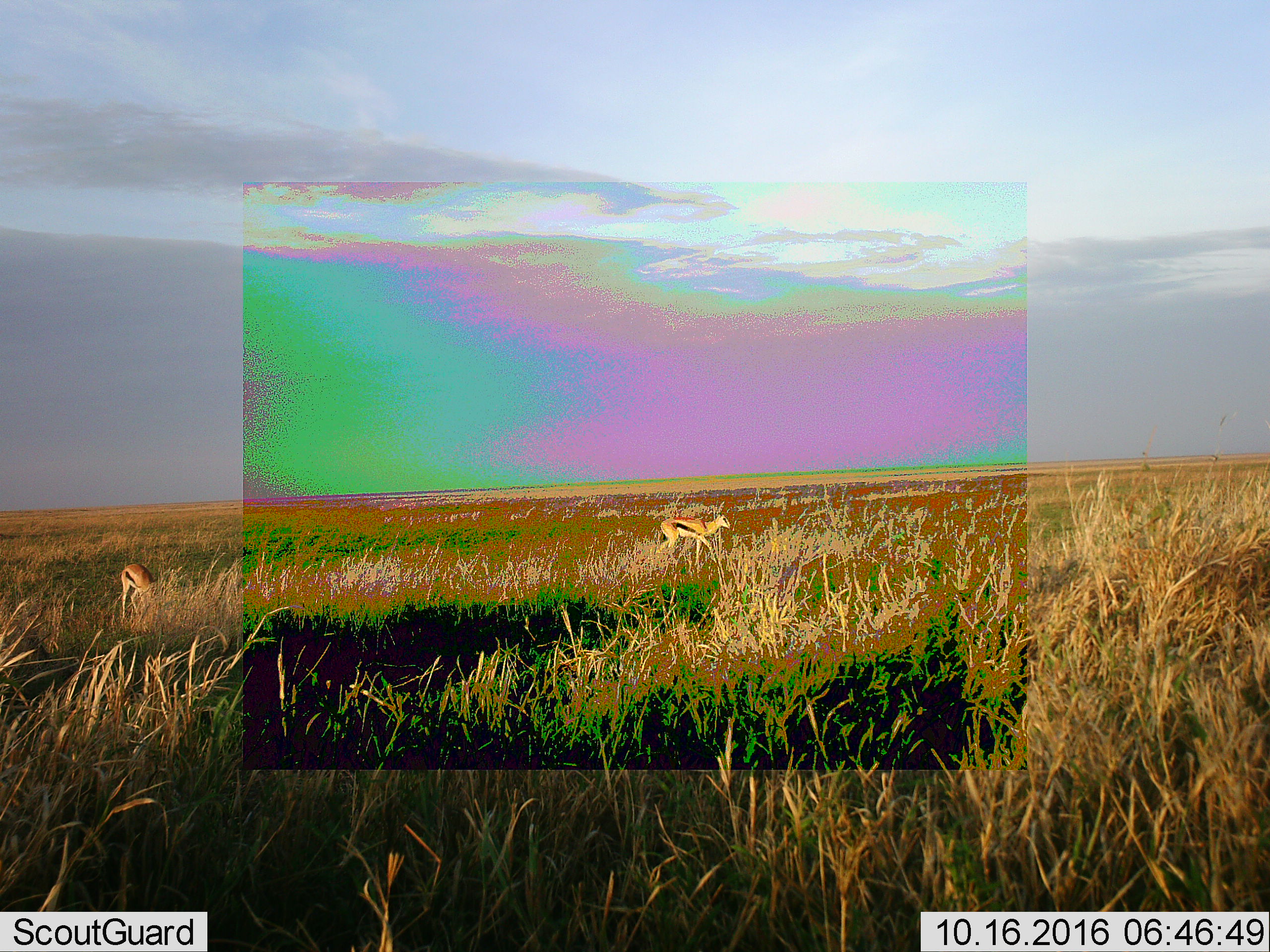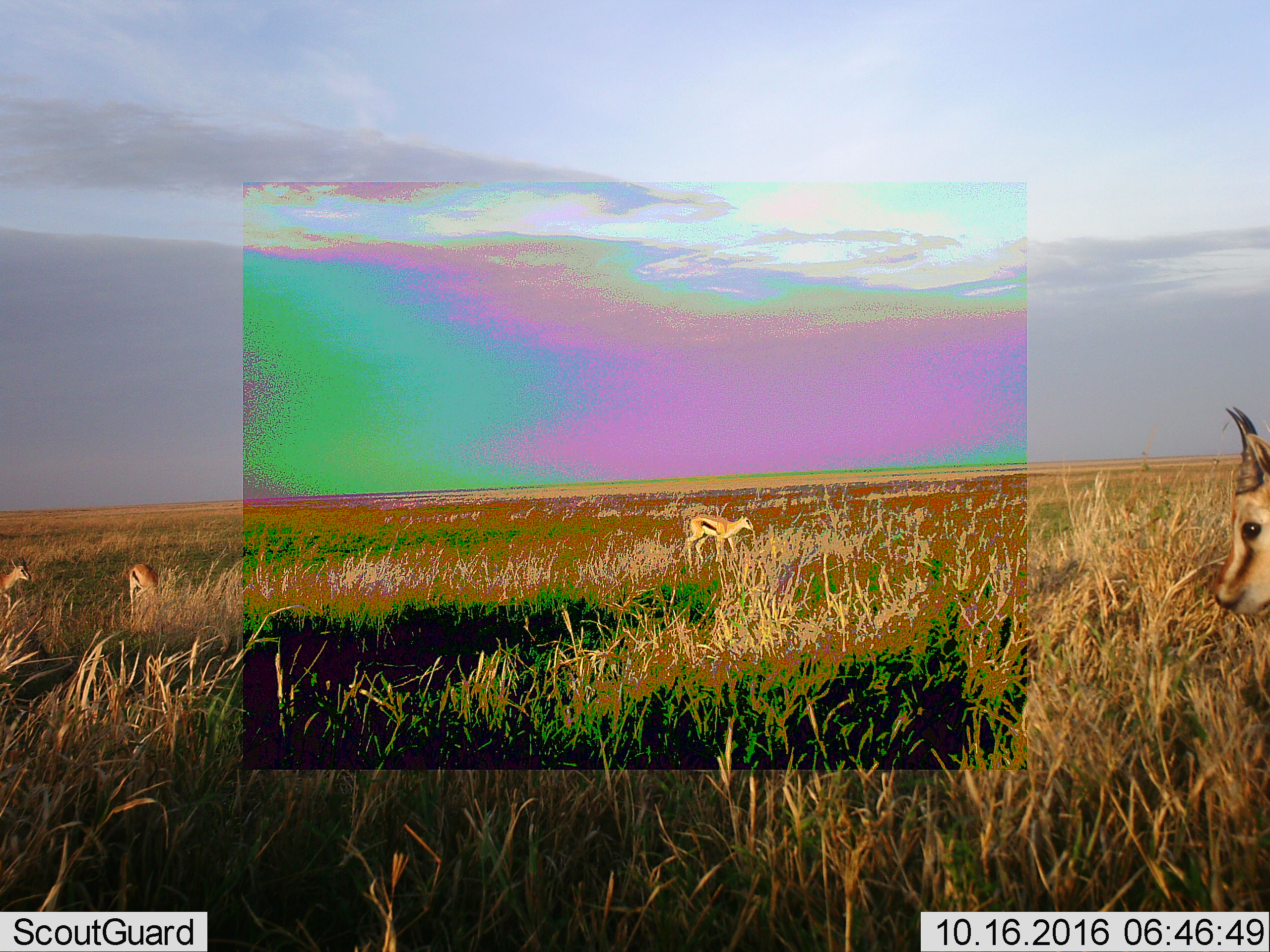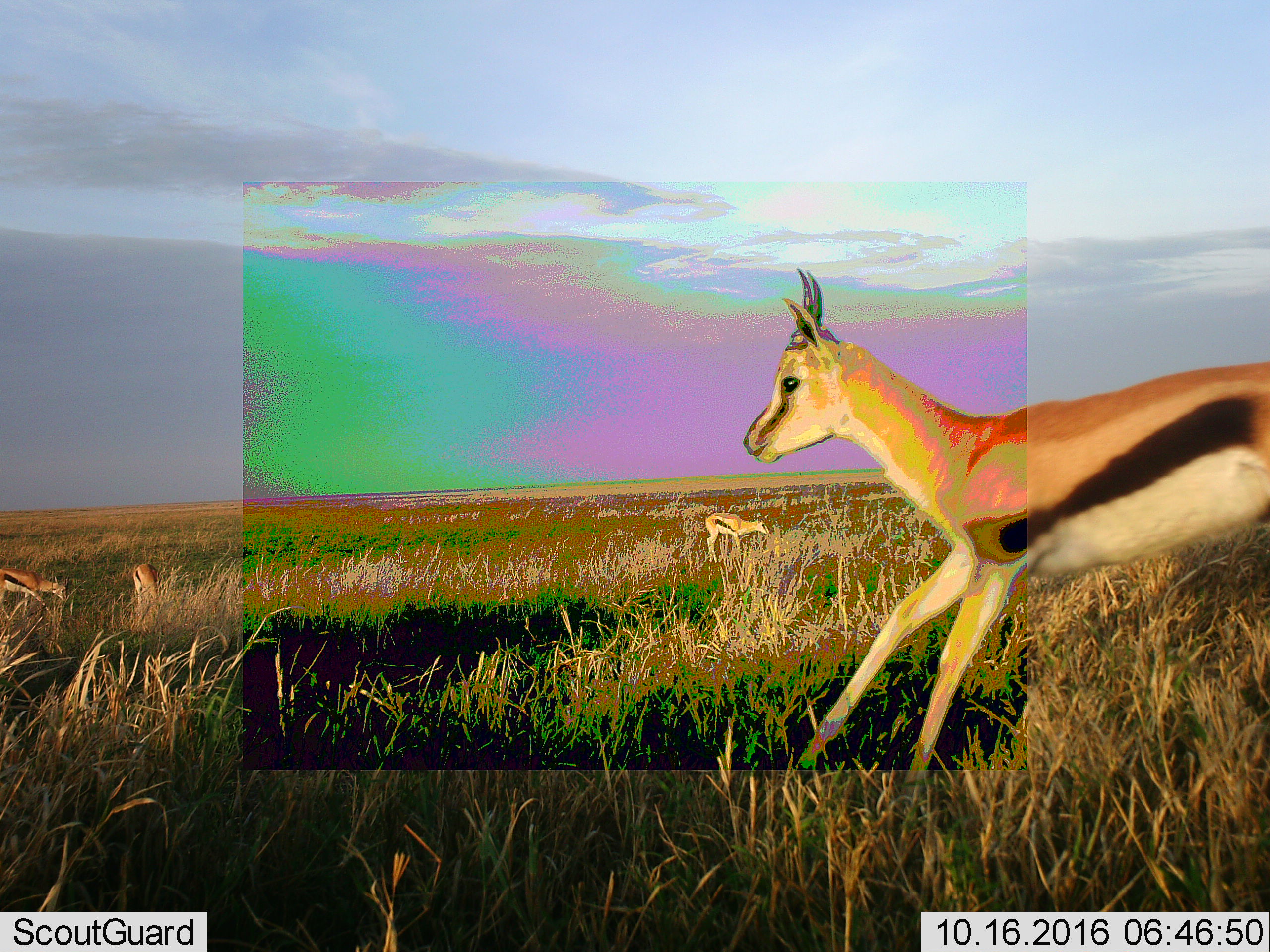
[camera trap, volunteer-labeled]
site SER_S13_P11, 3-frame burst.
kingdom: Animalia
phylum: Chordata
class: Mammalia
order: Artiodactyla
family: Bovidae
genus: Eudorcas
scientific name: Eudorcas thomsonii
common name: thomson's gazelle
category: gazellethomsons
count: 4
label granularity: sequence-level